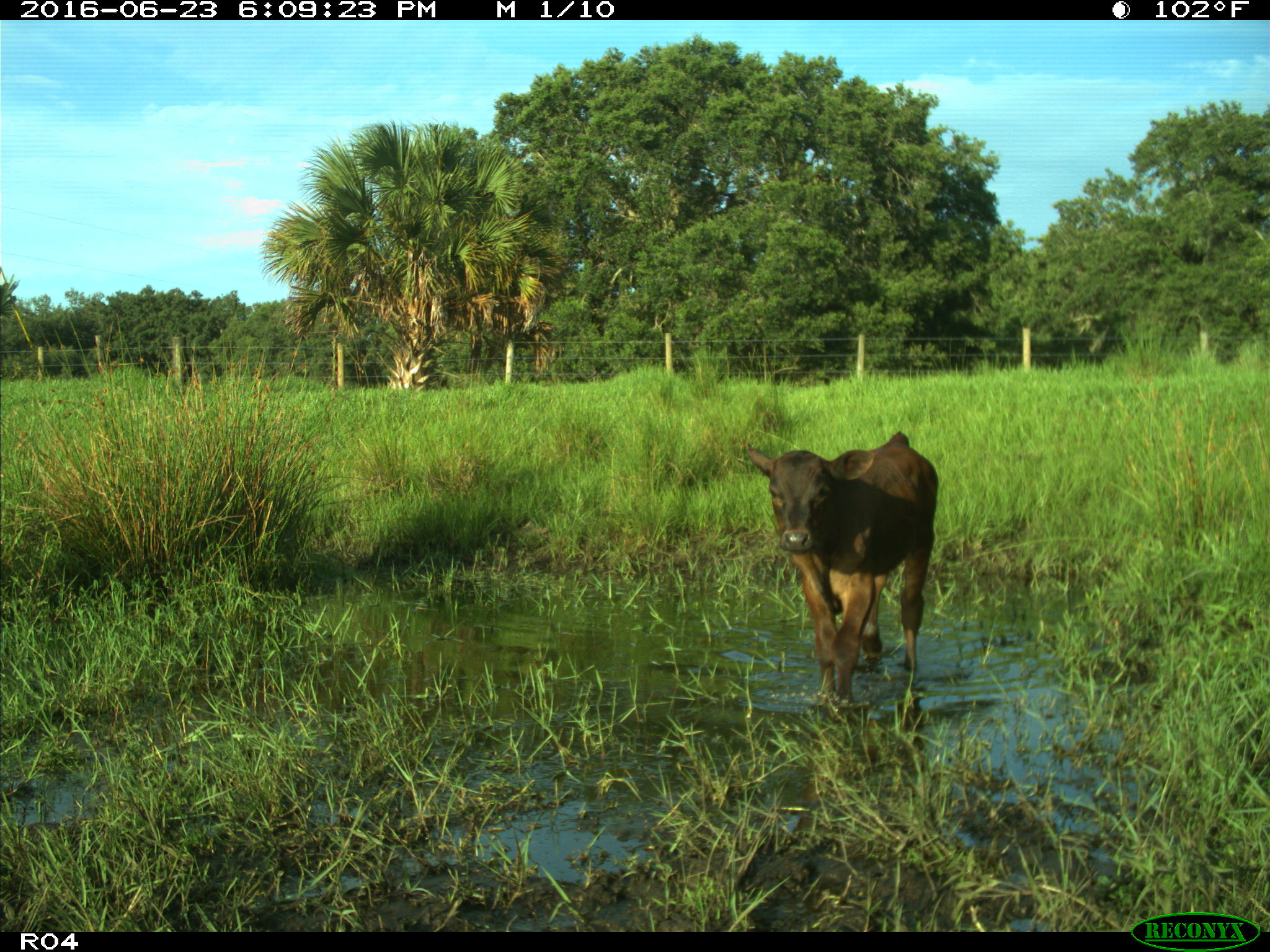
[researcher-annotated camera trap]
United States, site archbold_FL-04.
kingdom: Animalia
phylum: Chordata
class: Mammalia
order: Artiodactyla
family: Bovidae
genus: Bos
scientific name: Bos taurus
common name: domestic cow